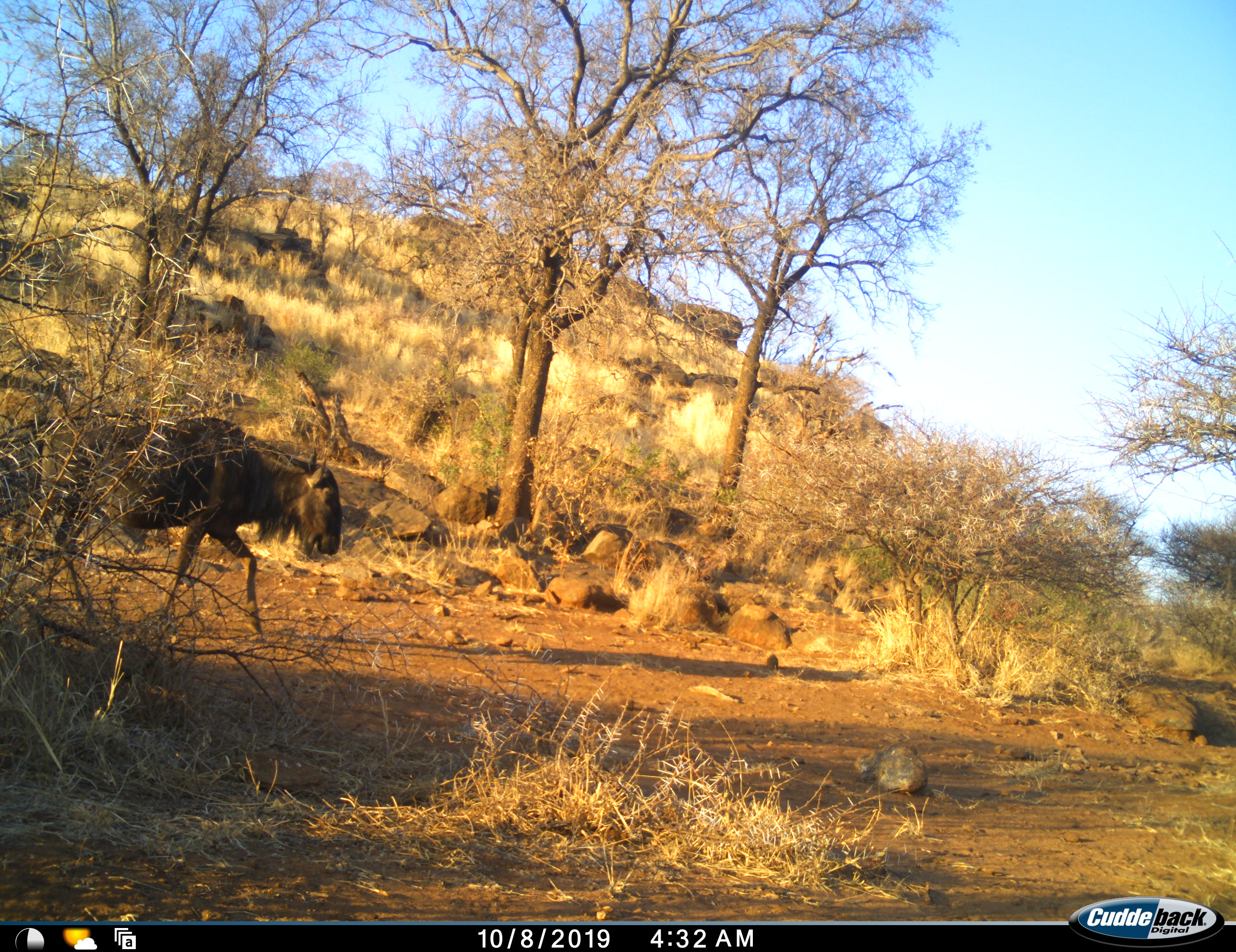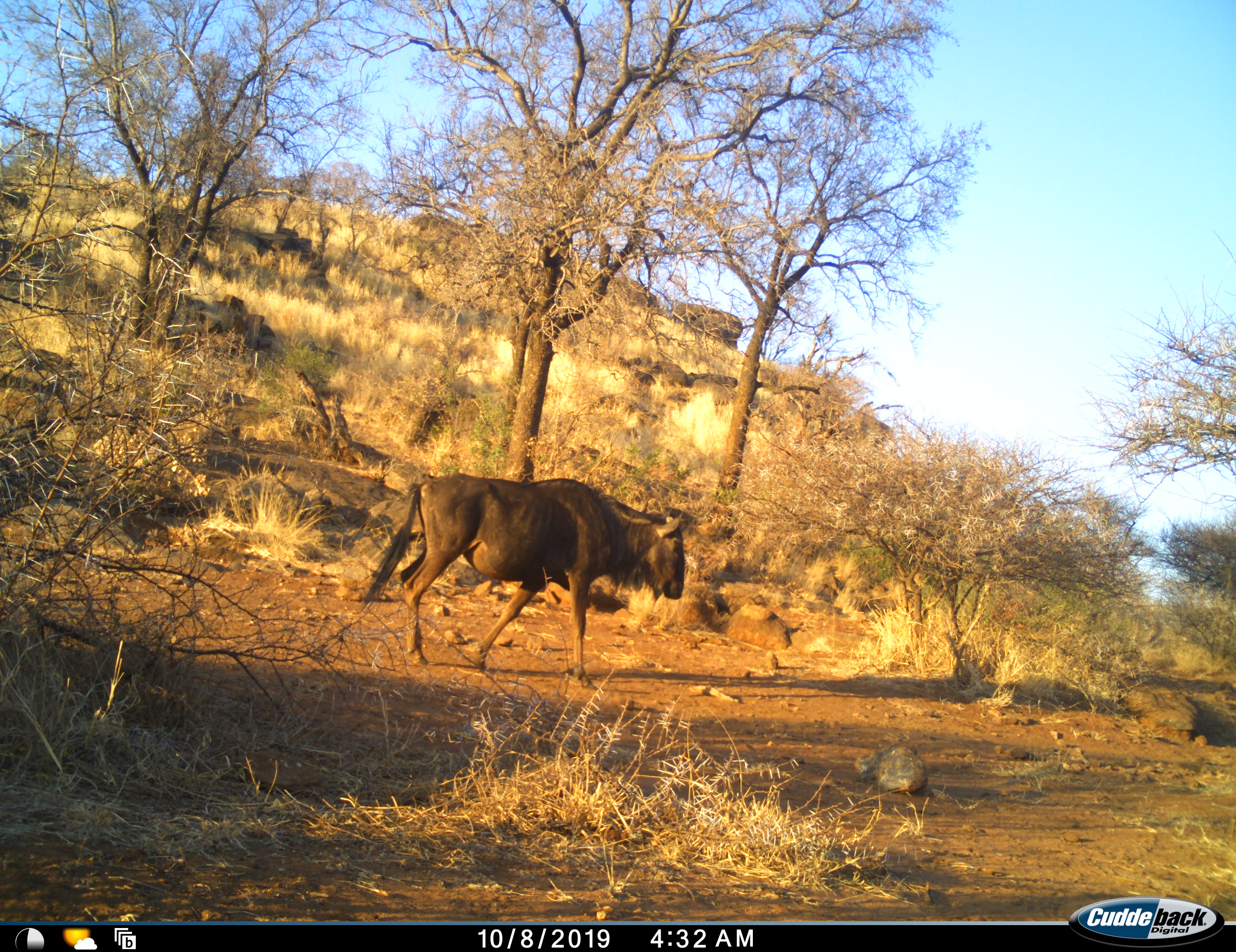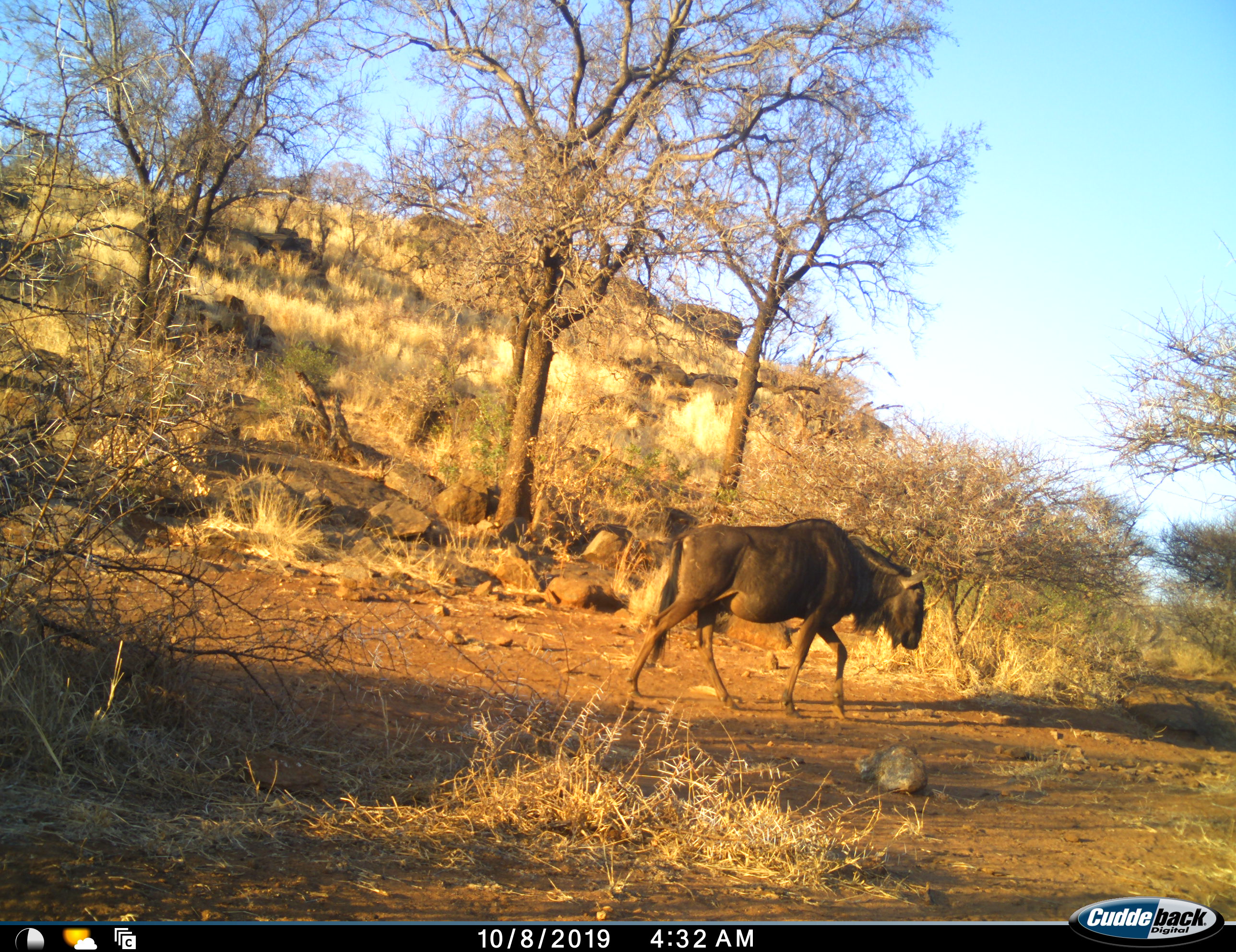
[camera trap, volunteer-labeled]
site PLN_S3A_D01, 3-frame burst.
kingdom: Animalia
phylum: Chordata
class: Mammalia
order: Artiodactyla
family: Bovidae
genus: Connochaetes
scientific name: Connochaetes taurinus taurinus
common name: blue wildebeest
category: wildebeestblue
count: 1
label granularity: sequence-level